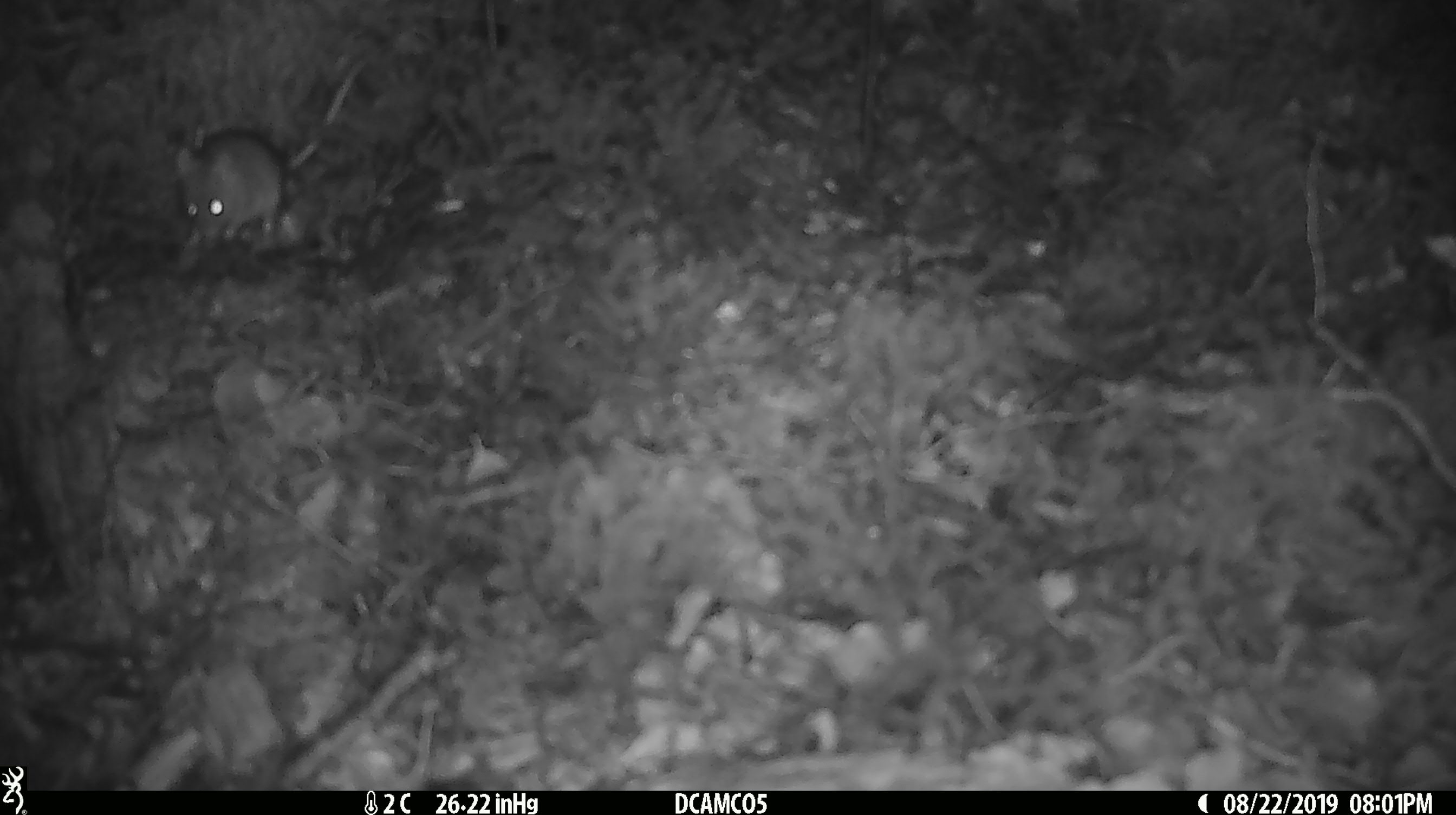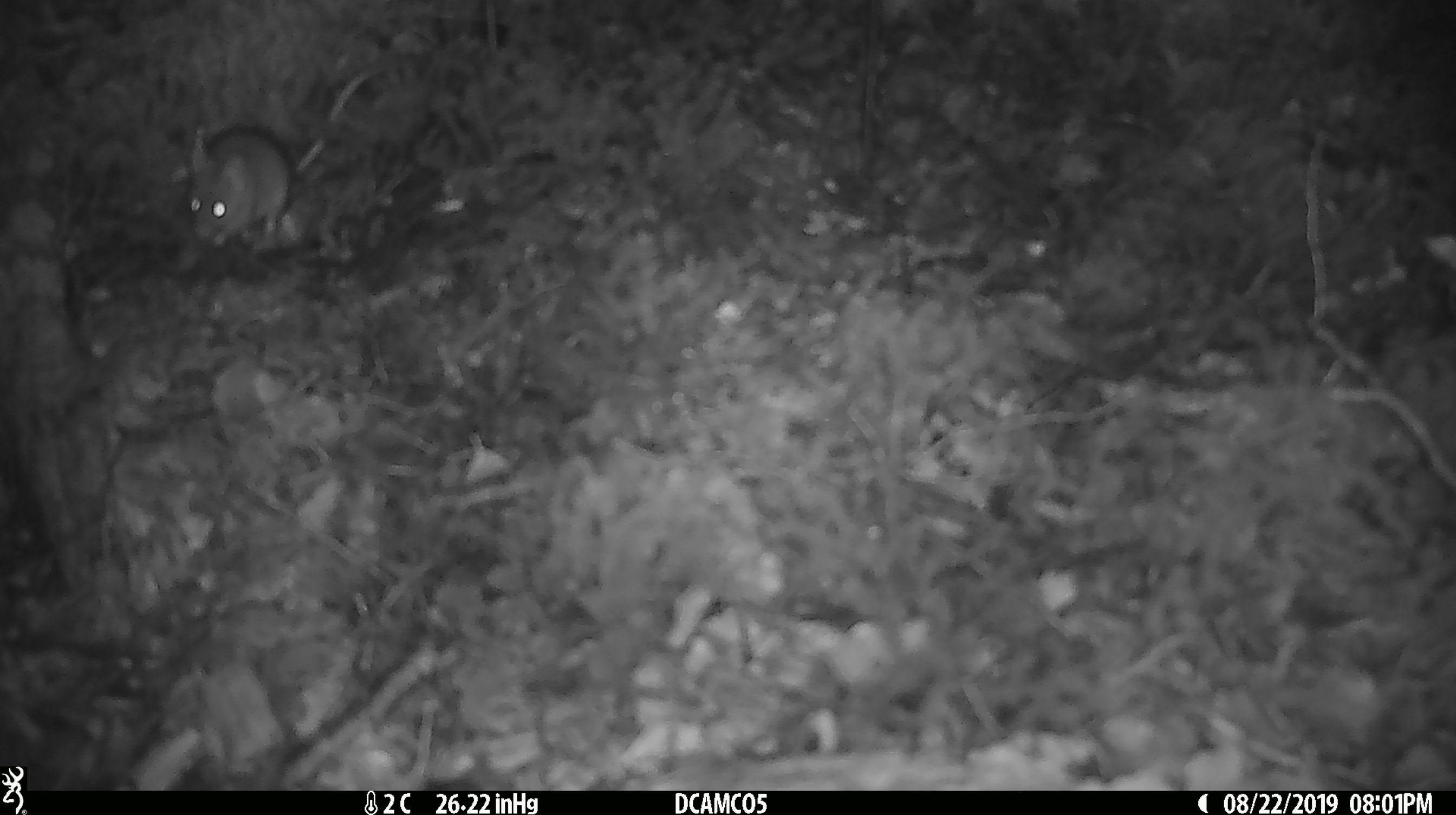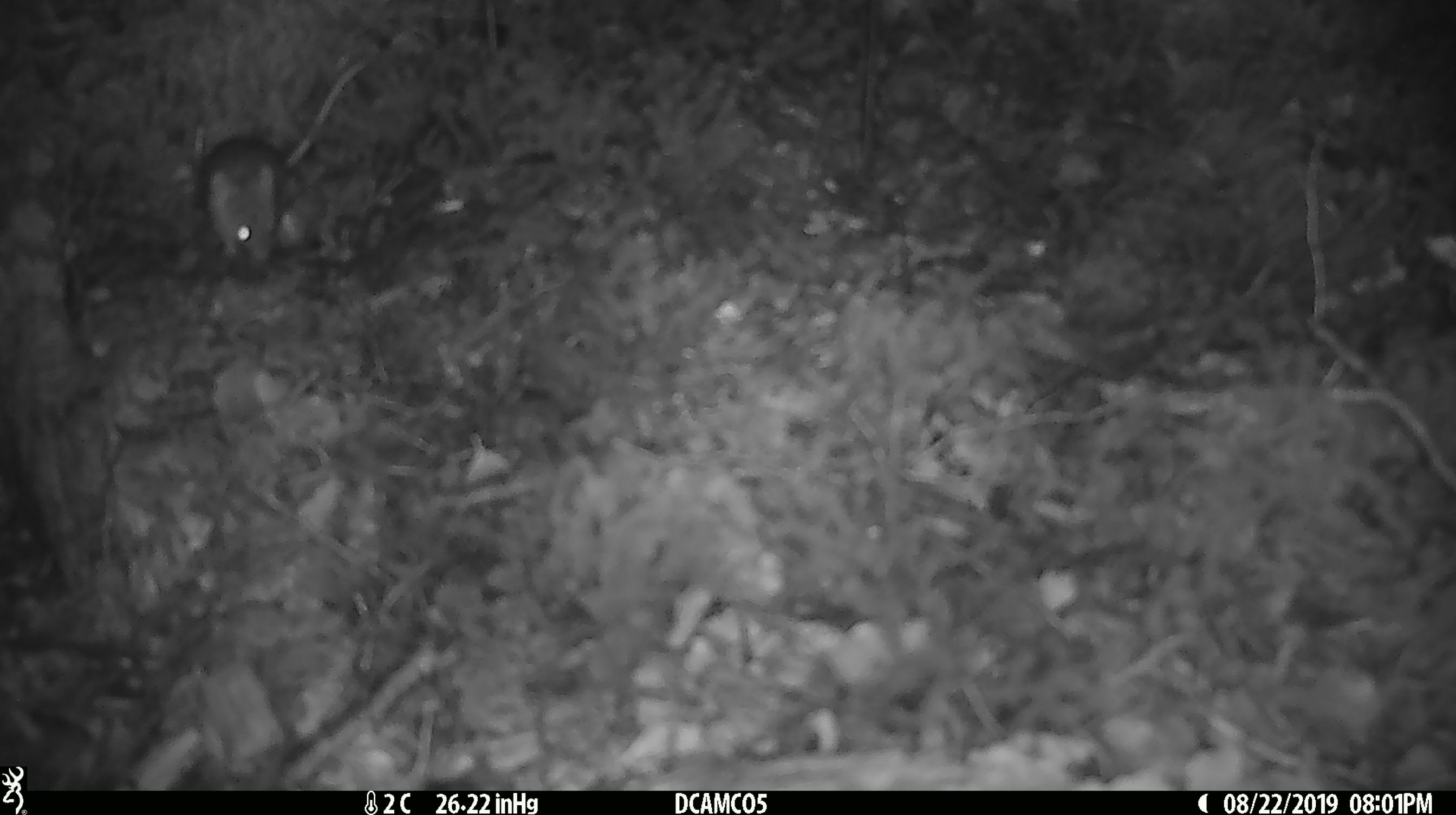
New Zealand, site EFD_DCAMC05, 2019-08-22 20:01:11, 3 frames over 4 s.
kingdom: Animalia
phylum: Chordata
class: Mammalia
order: Rodentia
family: Muridae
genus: Mus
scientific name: Mus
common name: mouse